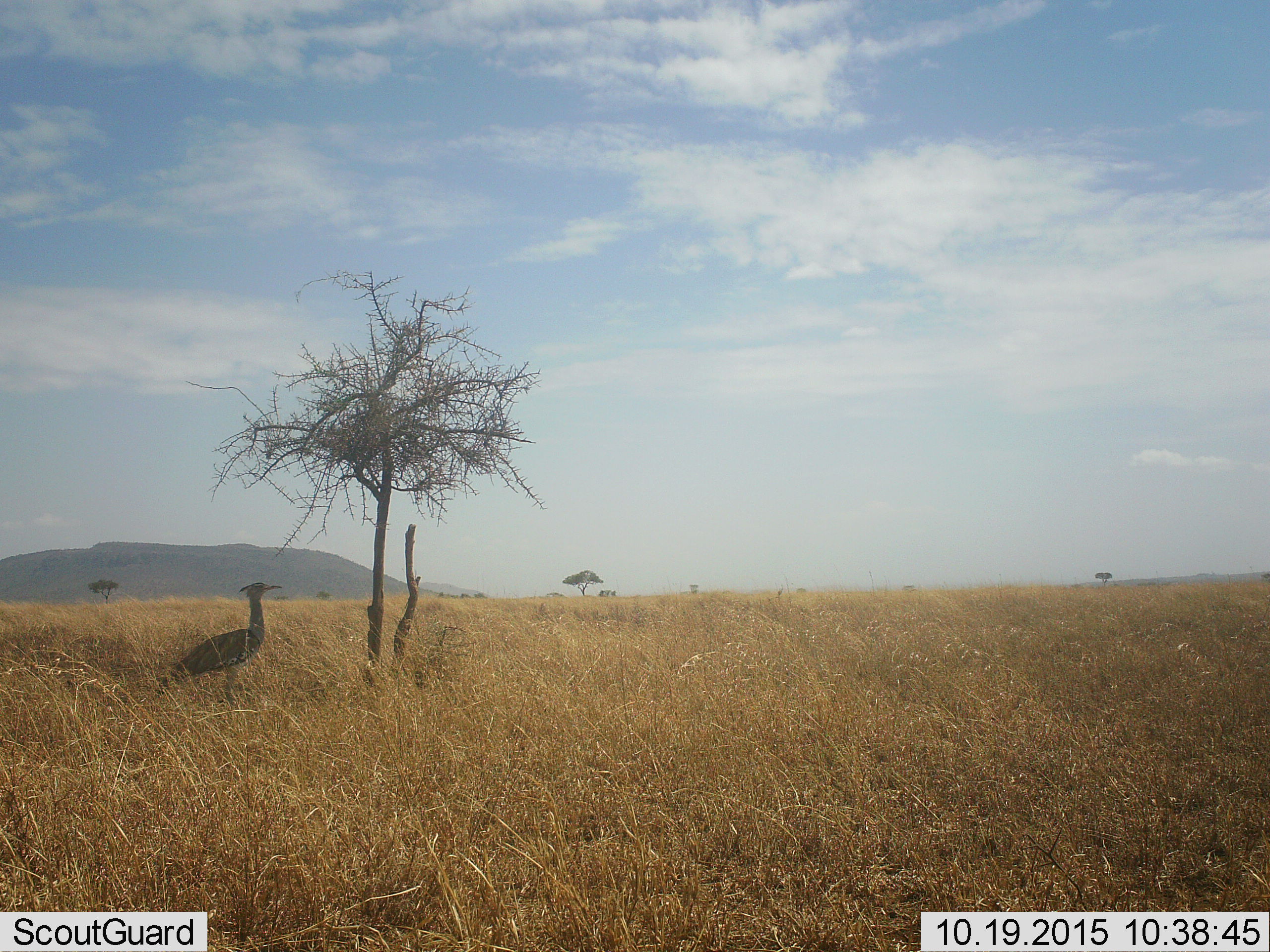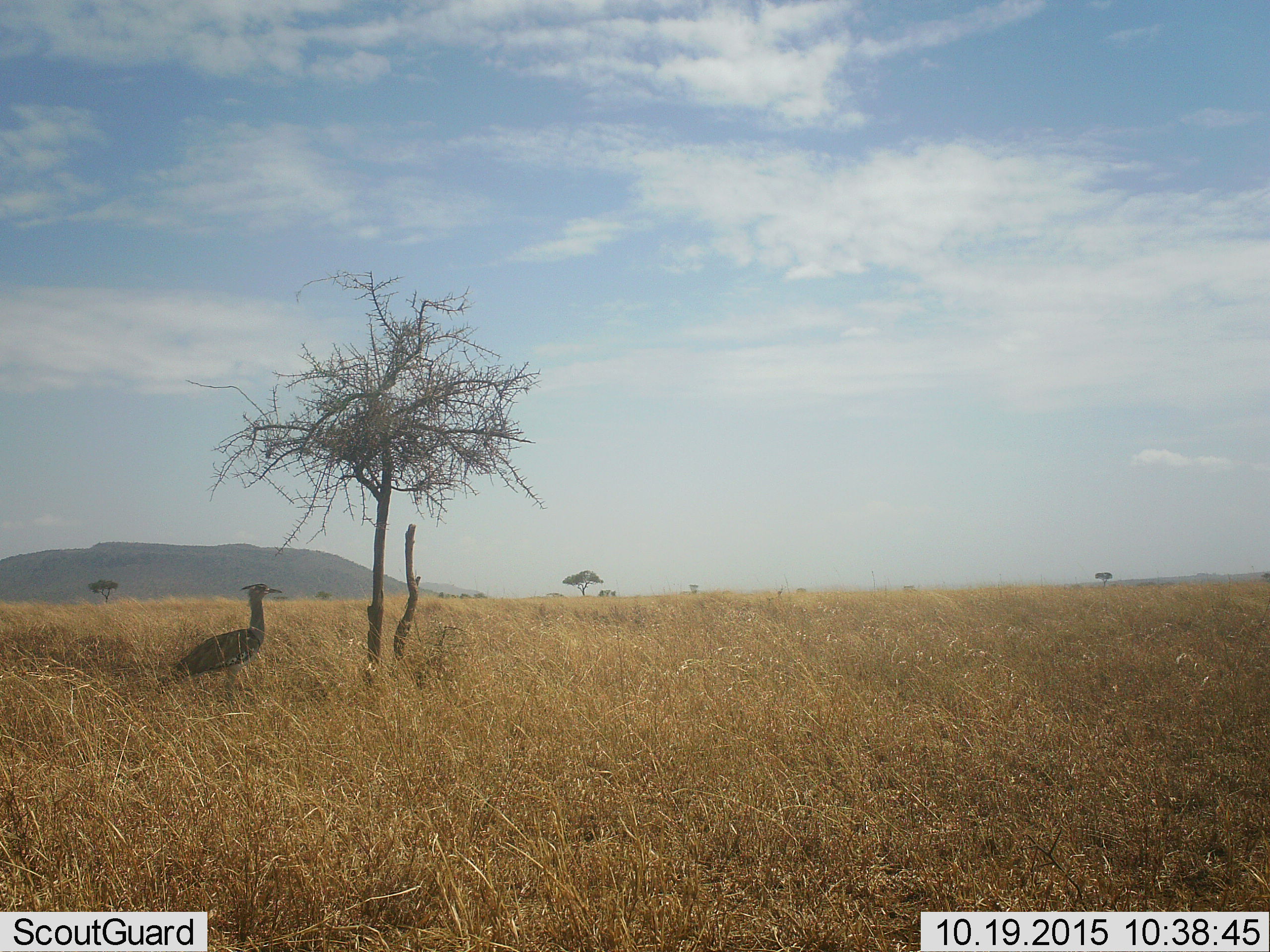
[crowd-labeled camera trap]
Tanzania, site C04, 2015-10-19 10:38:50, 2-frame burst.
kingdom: Animalia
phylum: Chordata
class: Aves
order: Otidiformes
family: Otididae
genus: Ardeotis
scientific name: Ardeotis kori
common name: kori bustard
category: koribustard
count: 1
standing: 100%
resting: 0%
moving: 0%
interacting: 0%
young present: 0%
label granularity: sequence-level